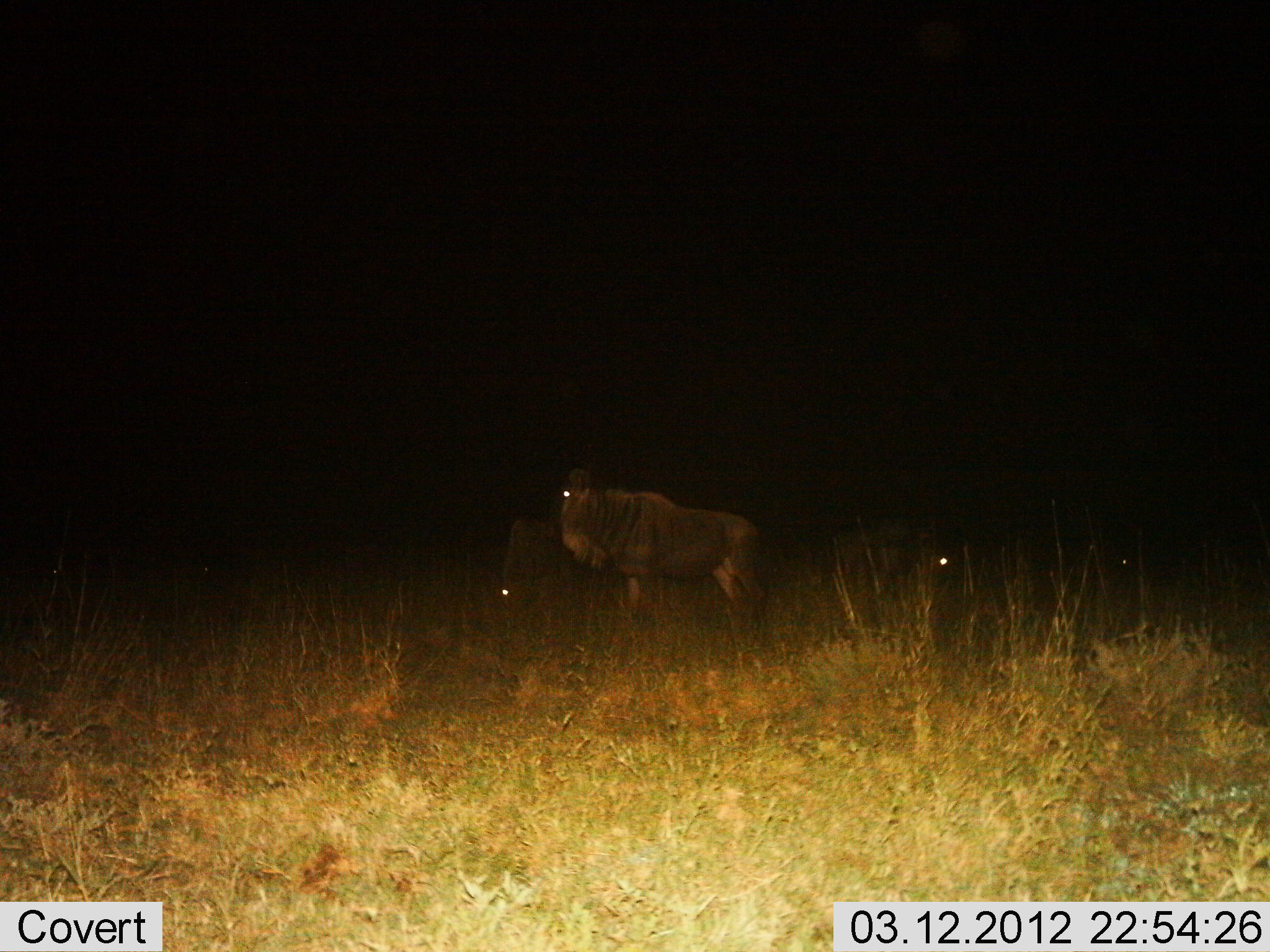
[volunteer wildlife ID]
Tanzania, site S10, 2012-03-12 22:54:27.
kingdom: Animalia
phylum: Chordata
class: Mammalia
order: Artiodactyla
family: Bovidae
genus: Connochaetes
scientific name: Connochaetes taurinus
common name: blue wildebeest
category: wildebeest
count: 3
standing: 96%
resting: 21%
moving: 0%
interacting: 0%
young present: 0%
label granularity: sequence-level